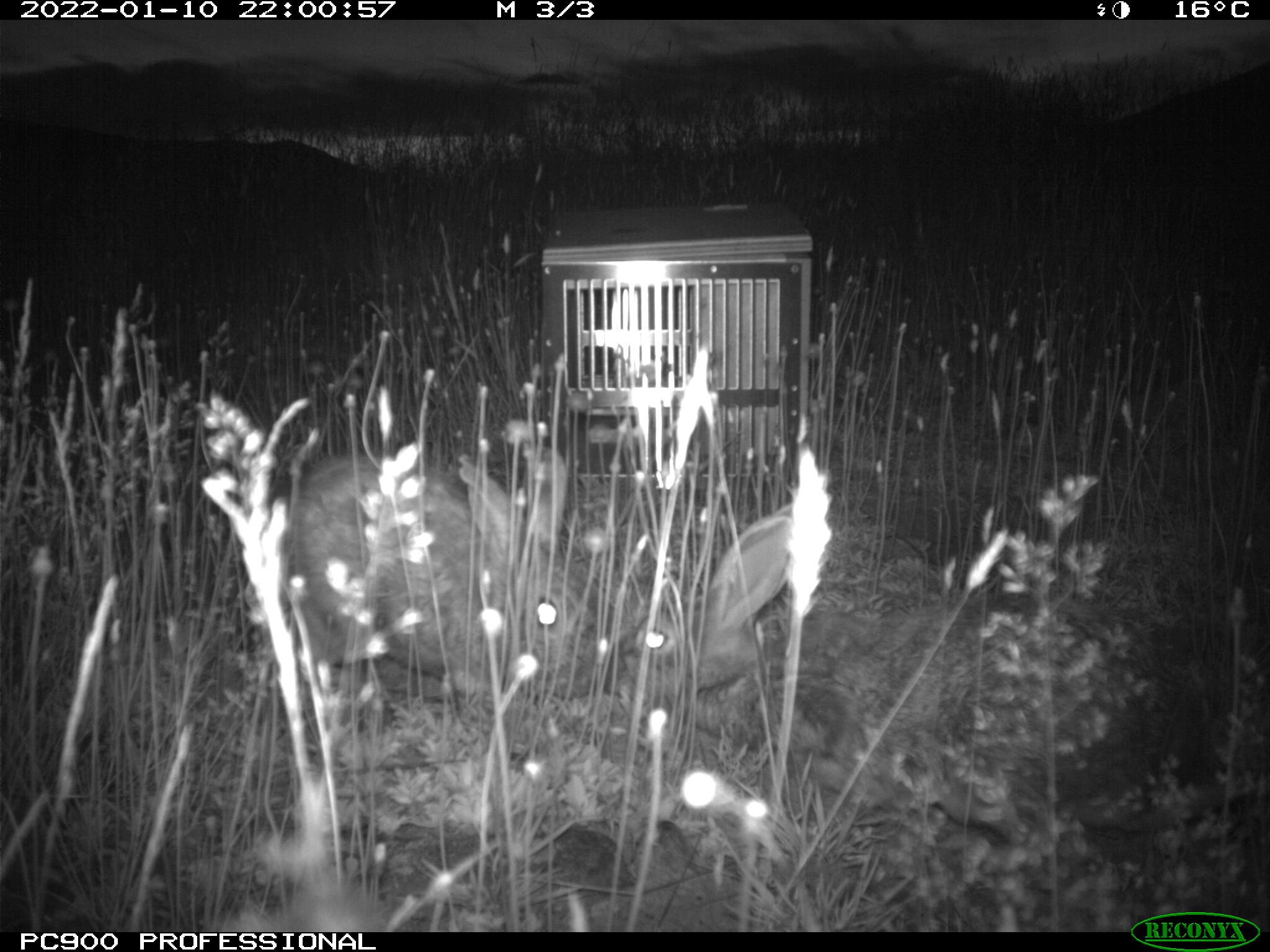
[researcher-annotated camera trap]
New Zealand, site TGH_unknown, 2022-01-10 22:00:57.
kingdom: Animalia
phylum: Chordata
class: Mammalia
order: Lagomorpha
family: Leporidae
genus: Oryctolagus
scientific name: Oryctolagus cuniculus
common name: european rabbit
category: rabbit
Rabbit (european rabbit) (Oryctolagus cuniculus).